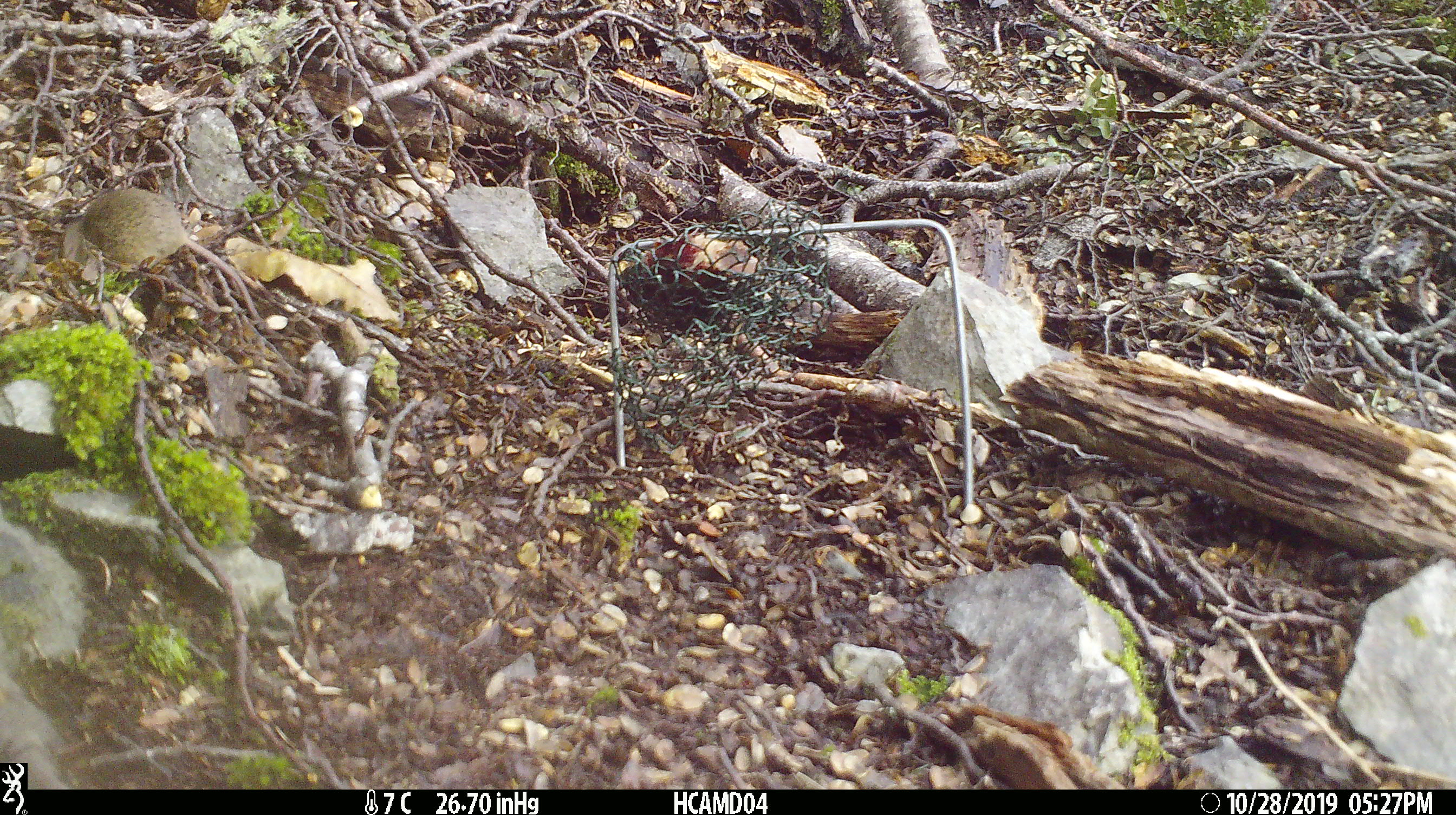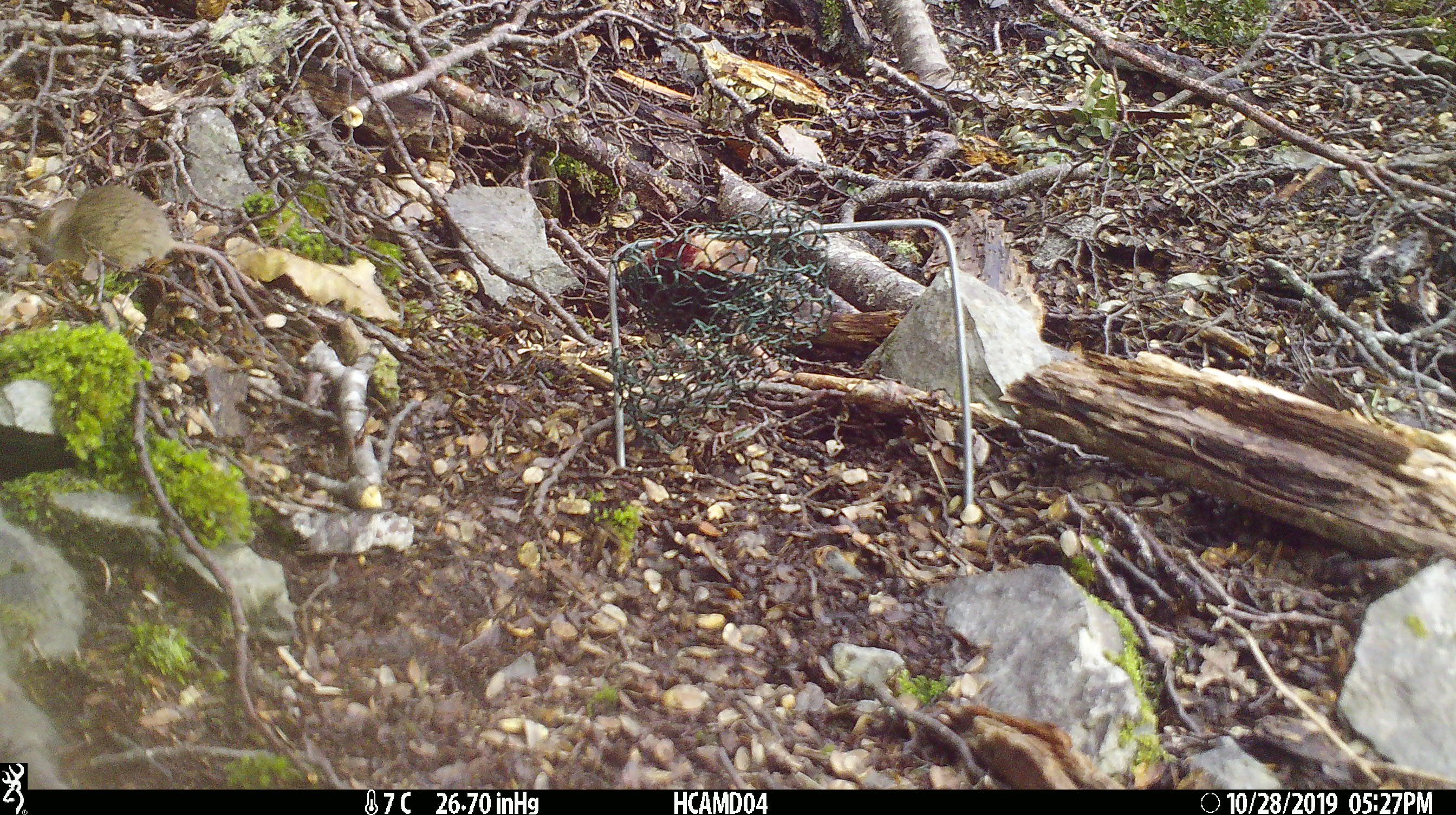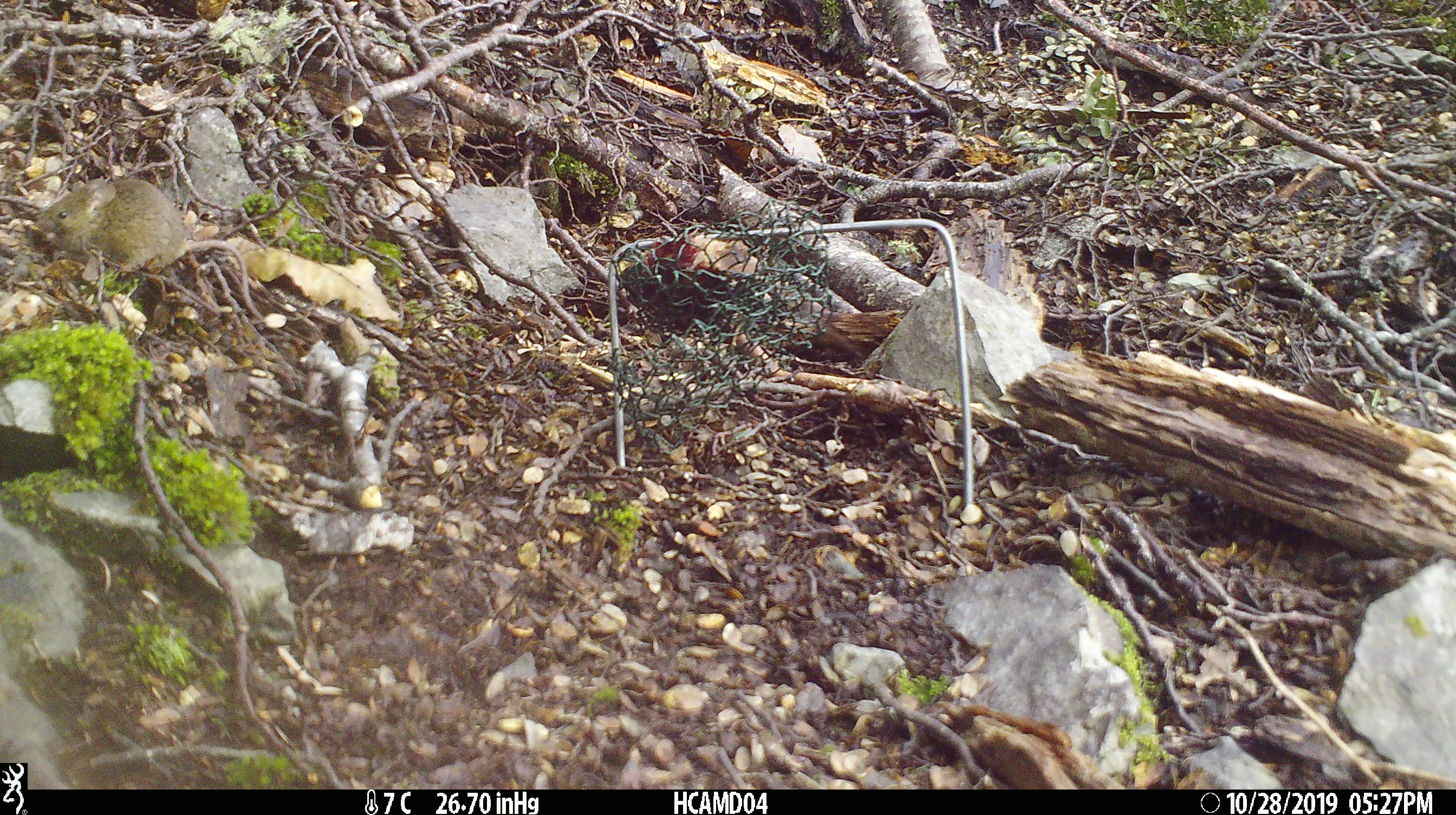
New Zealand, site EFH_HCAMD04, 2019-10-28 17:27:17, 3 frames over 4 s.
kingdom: Animalia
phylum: Chordata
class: Mammalia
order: Rodentia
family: Muridae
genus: Mus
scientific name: Mus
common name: mouse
Mouse (Mus).